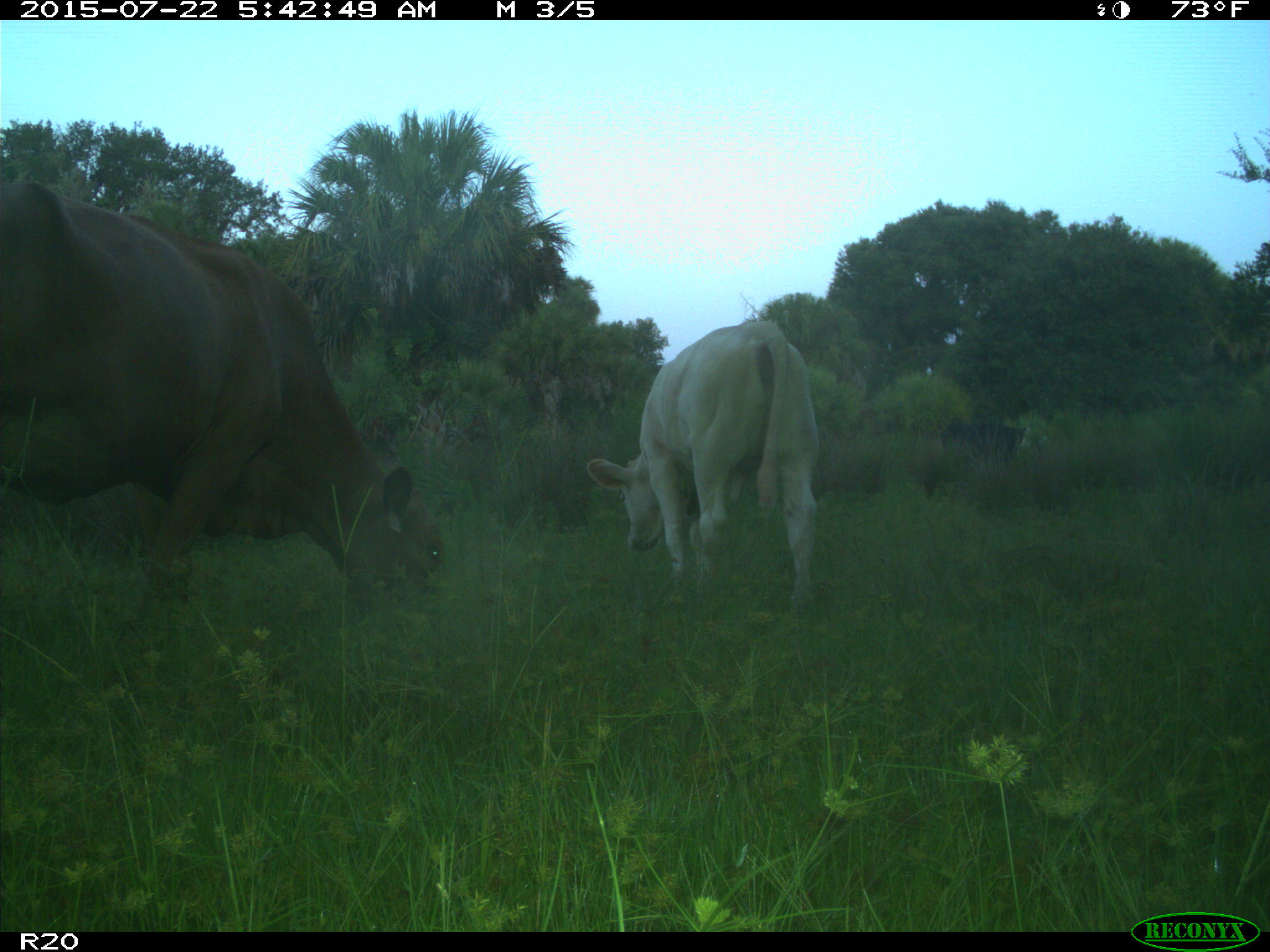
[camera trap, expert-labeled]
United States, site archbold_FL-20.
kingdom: Animalia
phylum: Chordata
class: Mammalia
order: Artiodactyla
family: Bovidae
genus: Bos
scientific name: Bos taurus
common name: domestic cow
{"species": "Bos taurus (domestic cow)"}